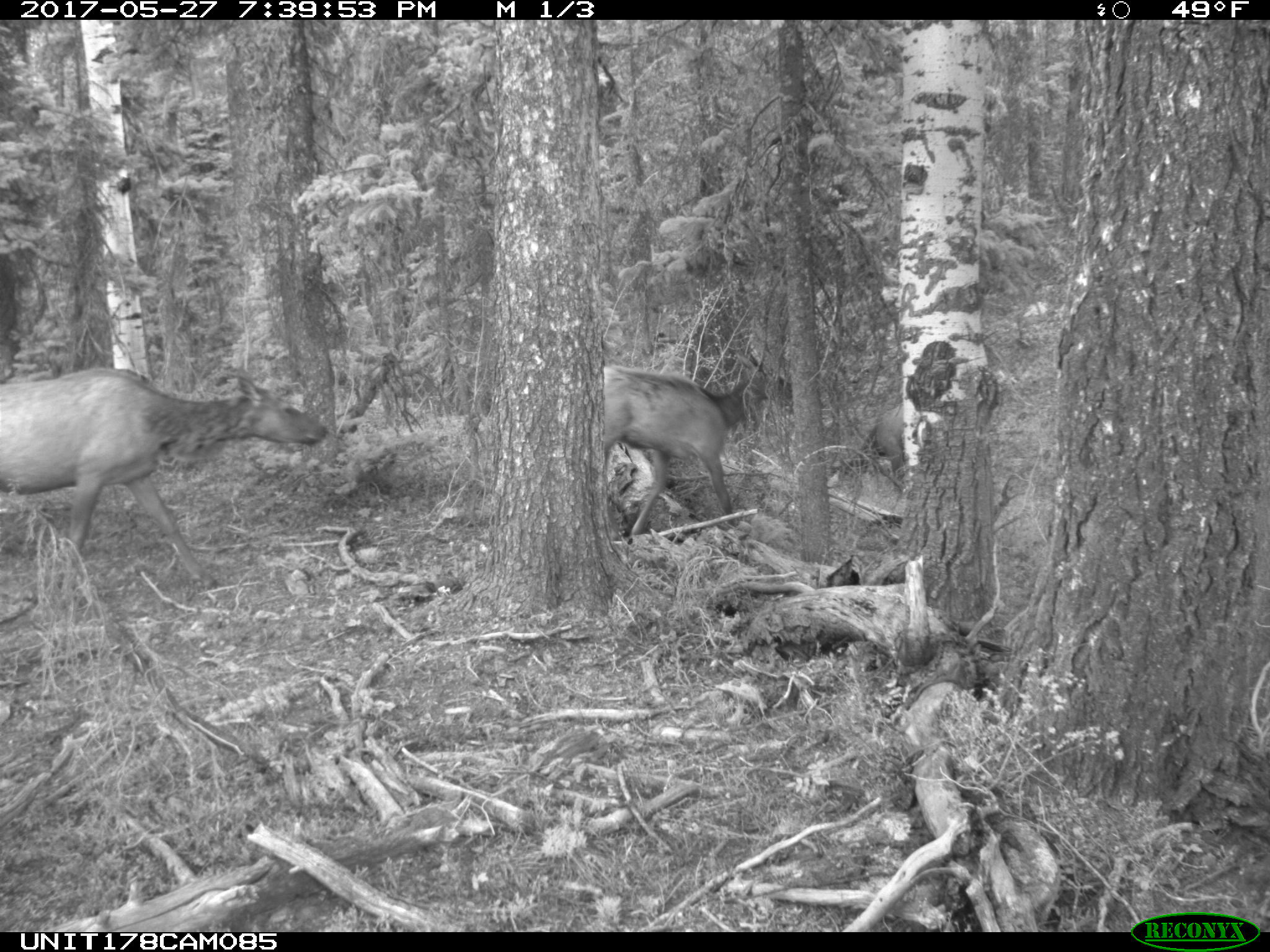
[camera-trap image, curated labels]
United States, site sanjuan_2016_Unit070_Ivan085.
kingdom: Animalia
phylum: Chordata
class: Mammalia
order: Artiodactyla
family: Cervidae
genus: Cervus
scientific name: Cervus elaphus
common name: red deer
Cervus elaphus (red deer).